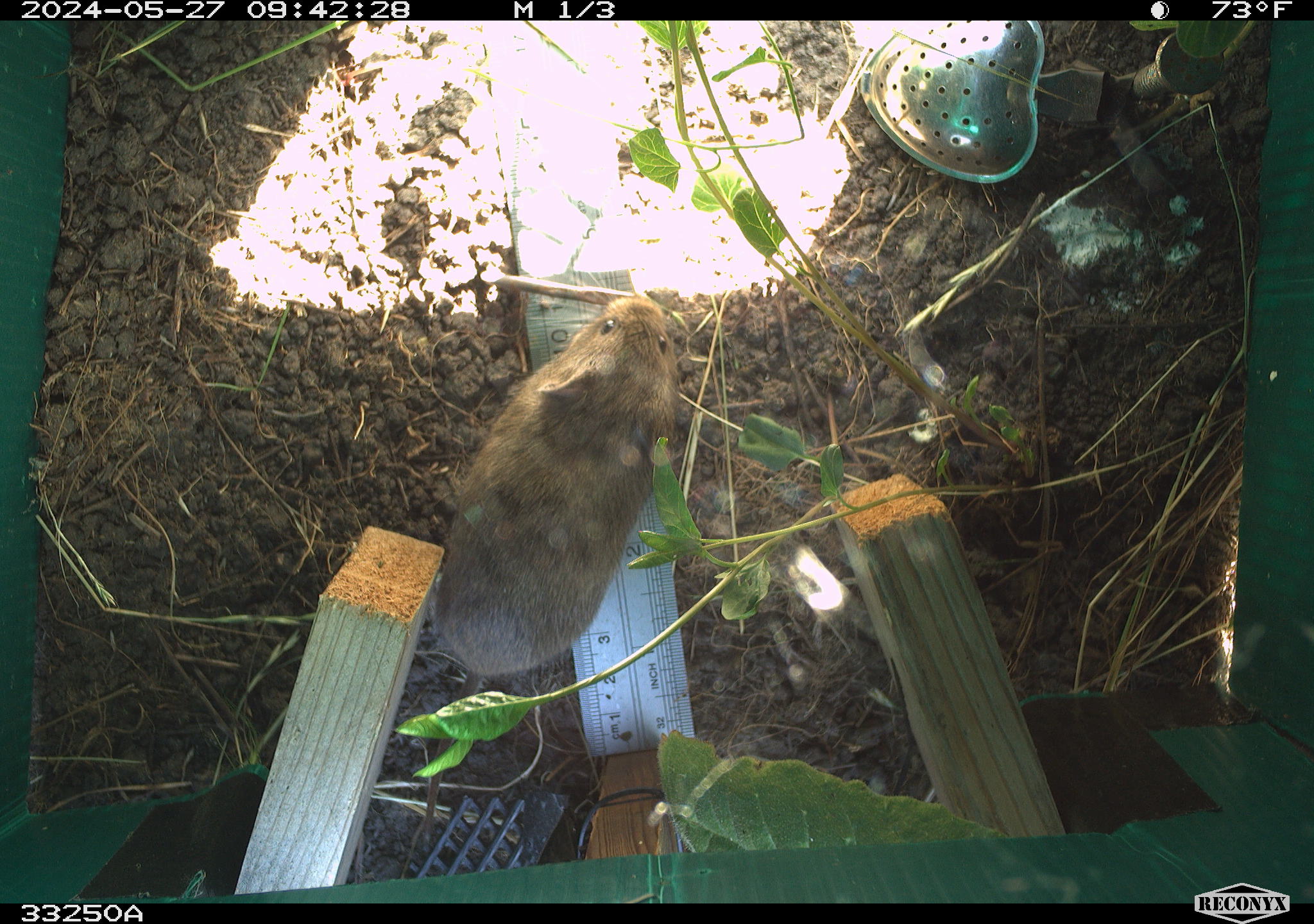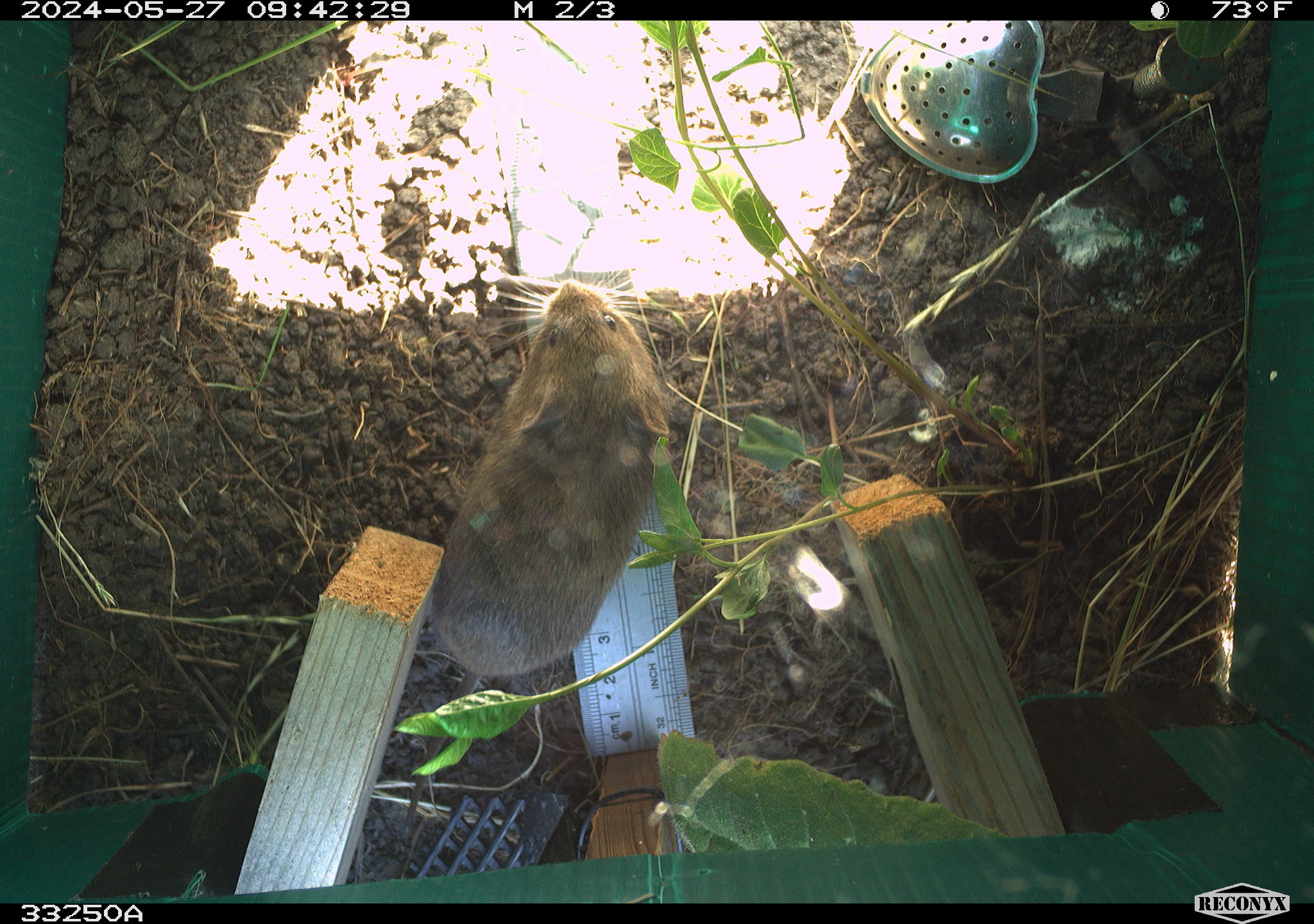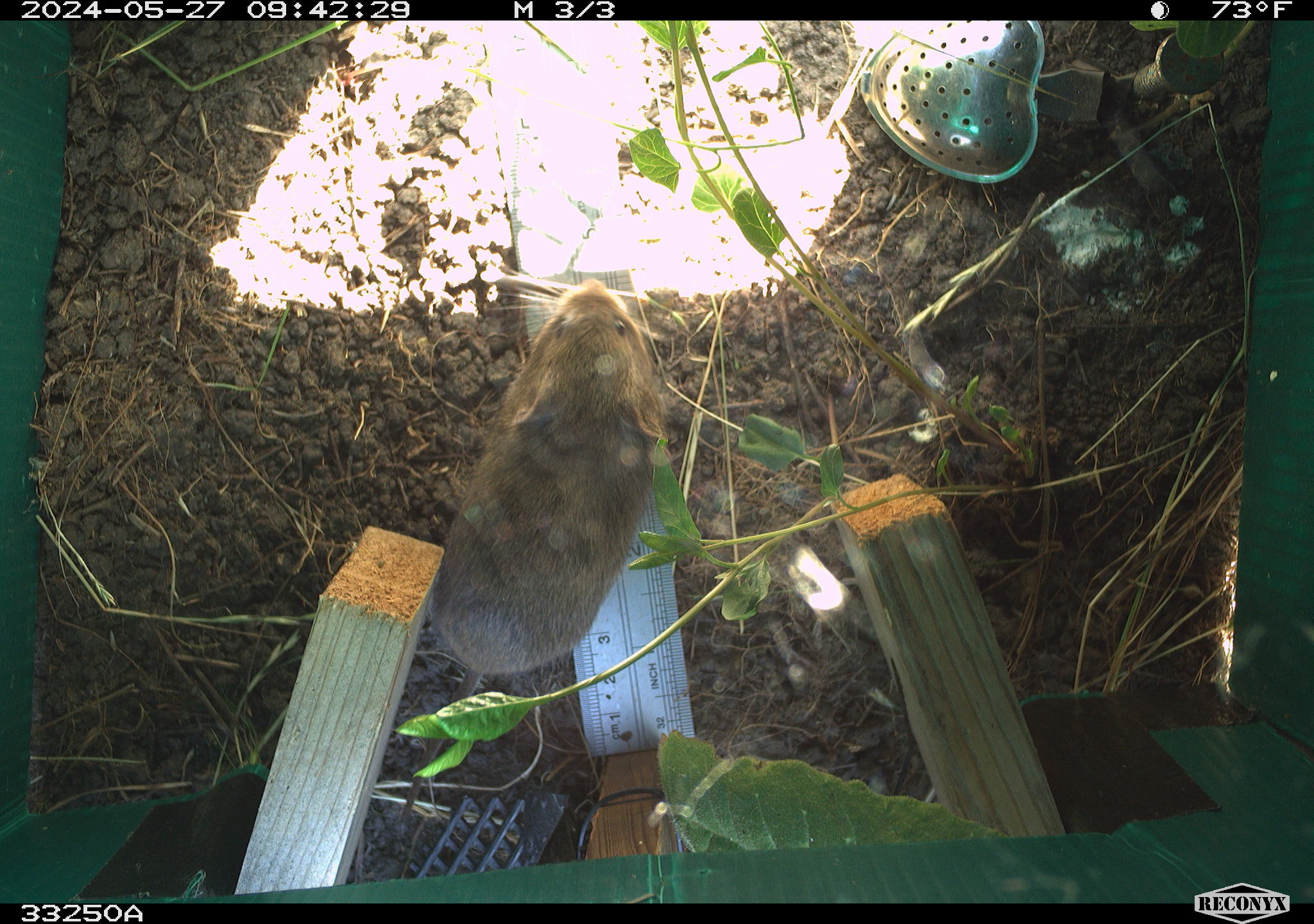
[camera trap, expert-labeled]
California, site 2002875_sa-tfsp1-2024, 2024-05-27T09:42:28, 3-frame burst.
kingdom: Animalia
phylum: Chordata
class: Mammalia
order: Rodentia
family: Cricetidae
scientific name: Arvicolinae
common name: voles, lemmings, and muskrats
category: arvicolinae subfamily